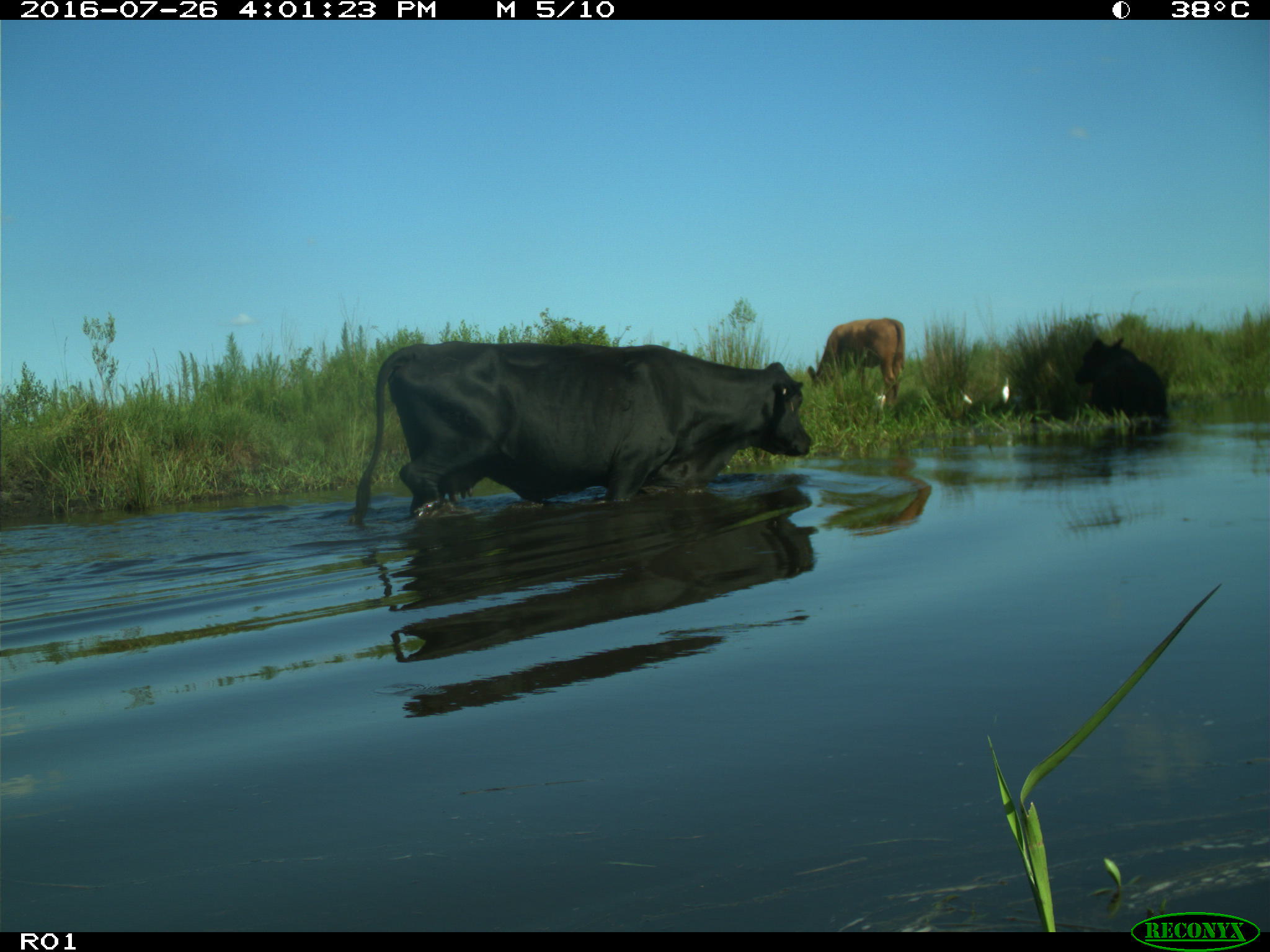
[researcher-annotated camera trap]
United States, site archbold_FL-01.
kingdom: Animalia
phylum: Chordata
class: Mammalia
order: Artiodactyla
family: Bovidae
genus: Bos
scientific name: Bos taurus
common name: domestic cow